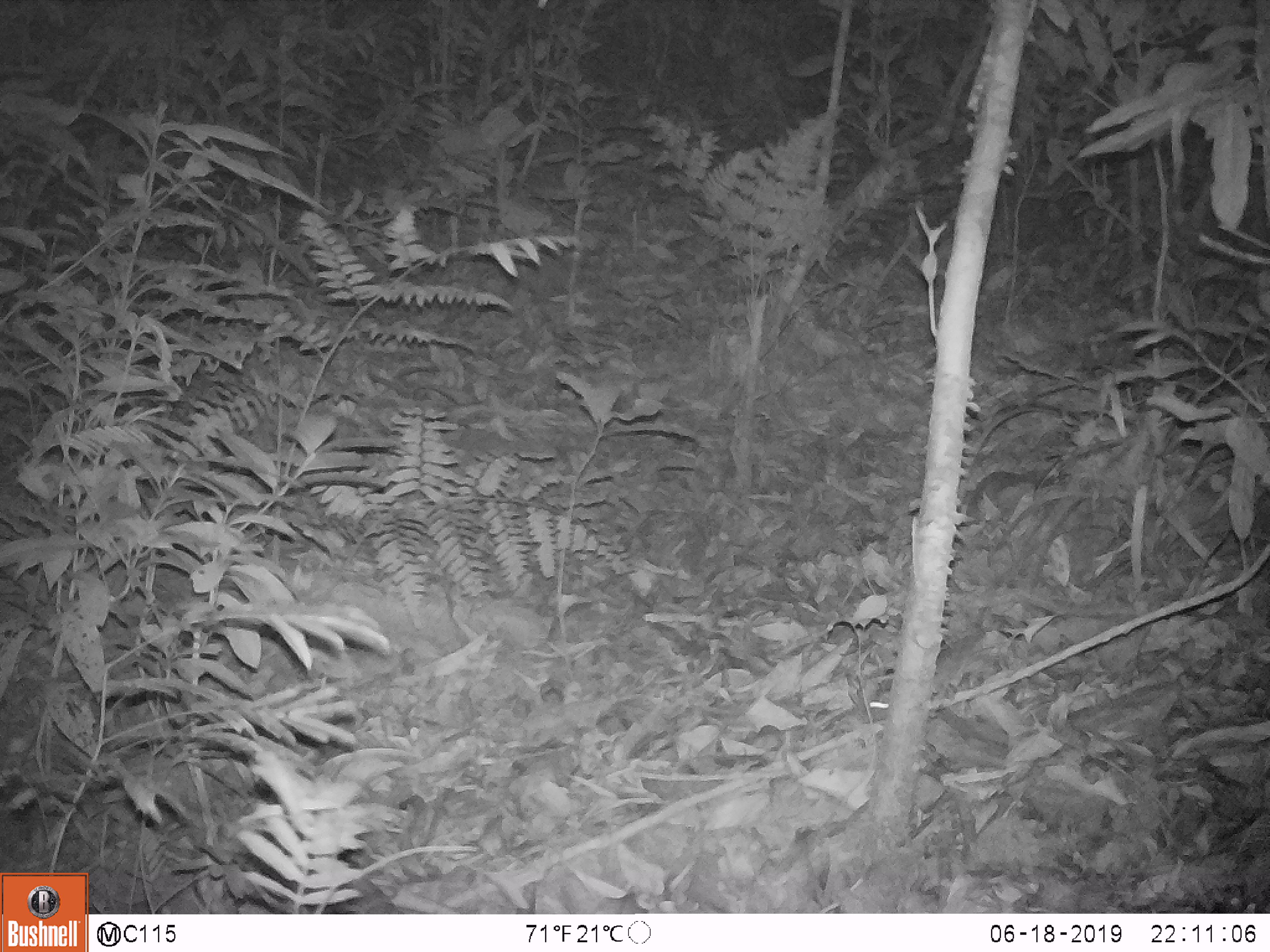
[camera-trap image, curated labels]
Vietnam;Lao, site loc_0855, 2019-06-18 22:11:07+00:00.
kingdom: Animalia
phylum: Chordata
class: Mammalia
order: Rodentia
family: Muridae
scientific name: Muridae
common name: old-world mice and rats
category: unidentified murid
Unidentified murid (old-world mice and rats) (Muridae). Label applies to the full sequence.